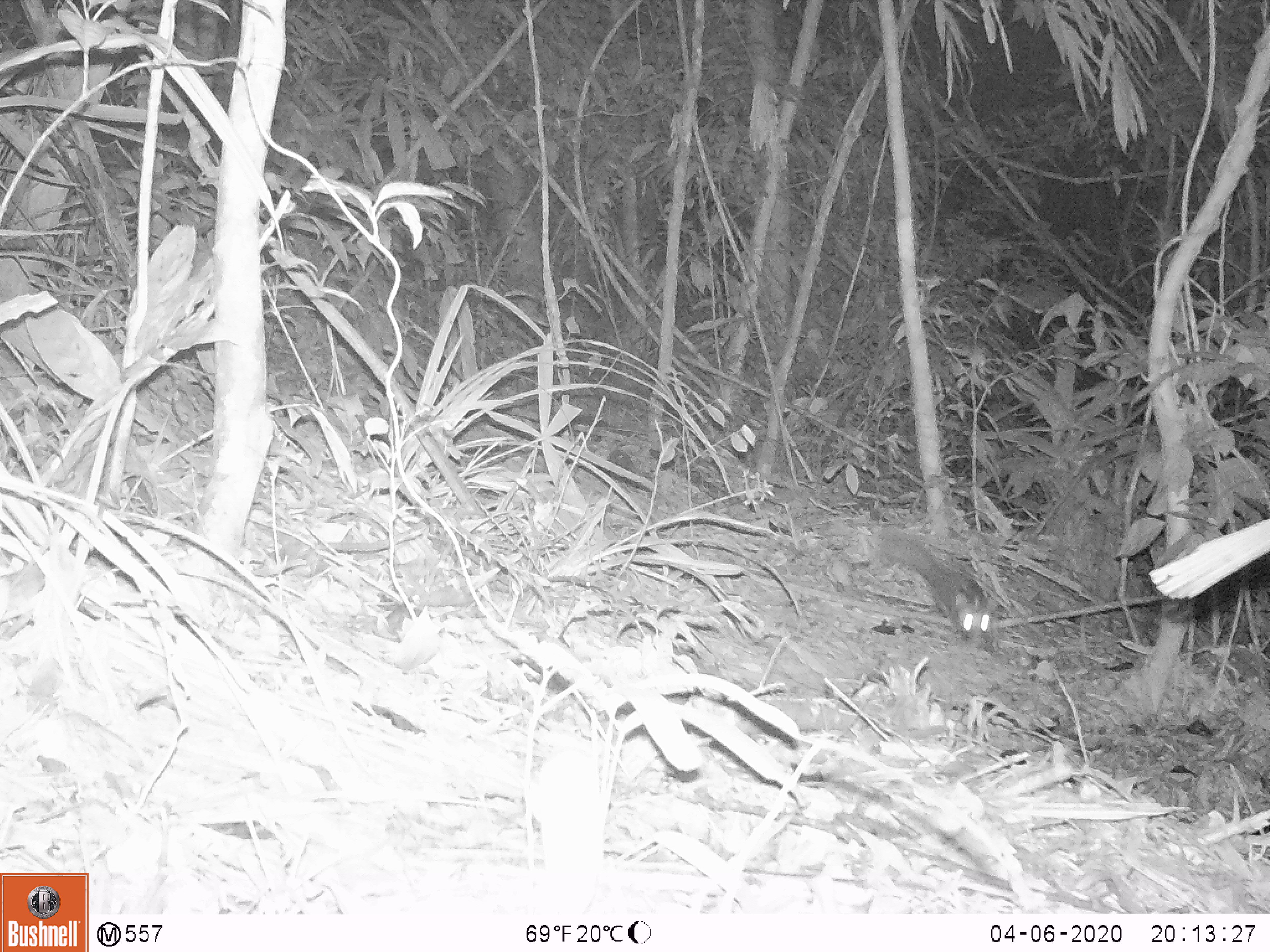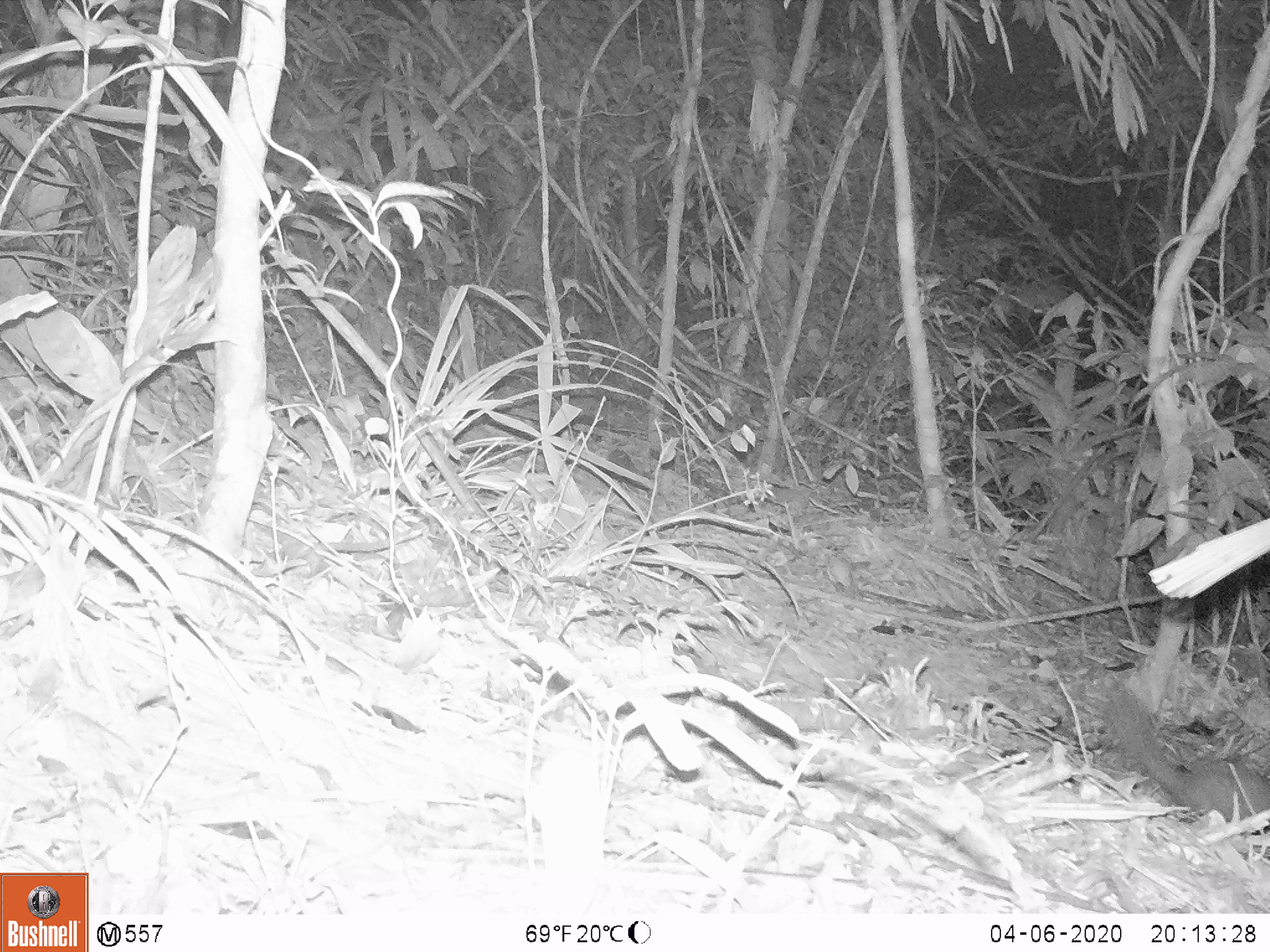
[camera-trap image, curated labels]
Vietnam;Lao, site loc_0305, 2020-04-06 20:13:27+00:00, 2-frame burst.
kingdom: Animalia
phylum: Chordata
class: Mammalia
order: Carnivora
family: Mustelidae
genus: Melogale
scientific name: Melogale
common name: ferret badger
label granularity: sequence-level